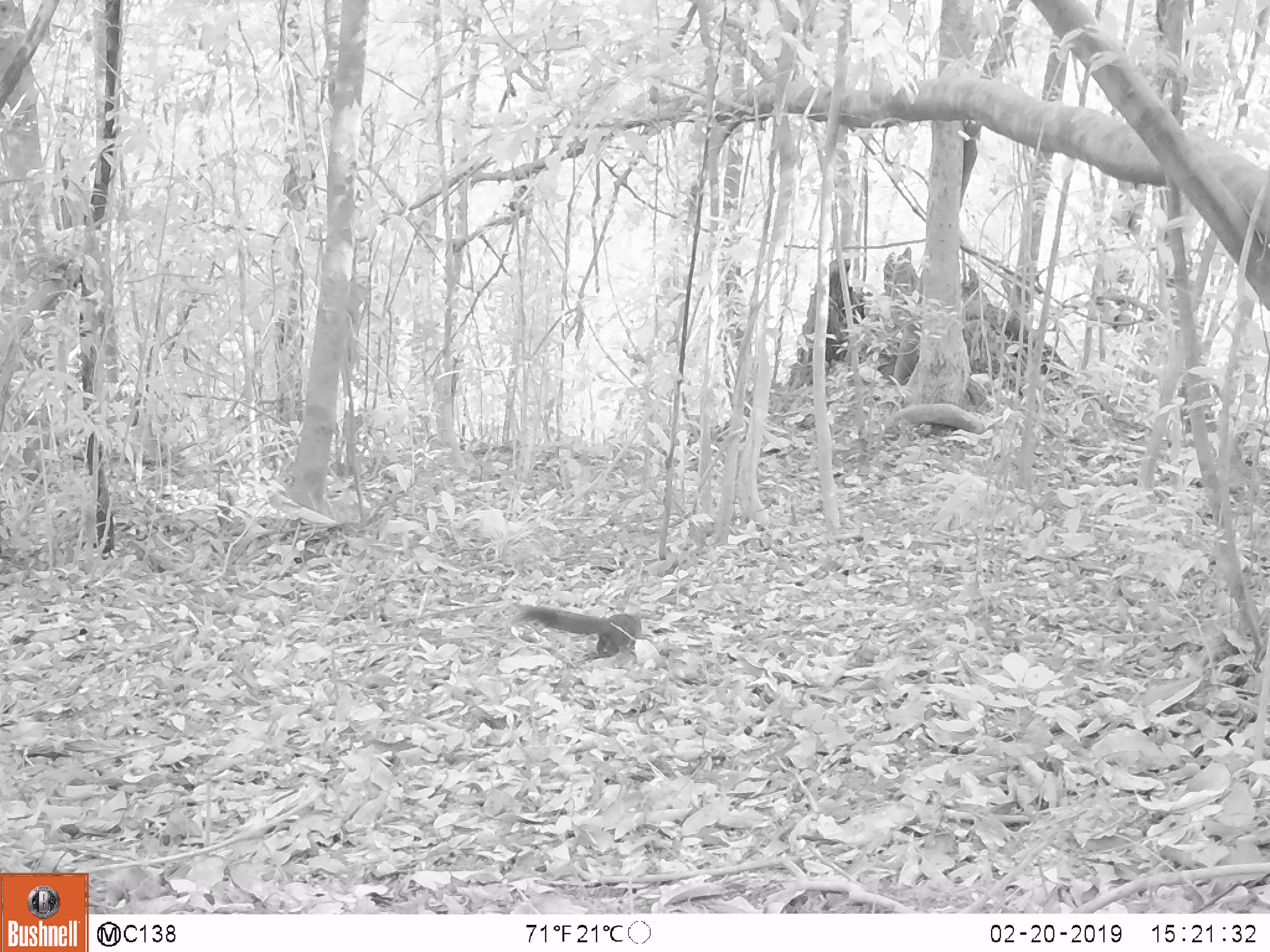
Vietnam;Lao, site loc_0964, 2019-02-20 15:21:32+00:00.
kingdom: Animalia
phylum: Chordata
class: Mammalia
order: Rodentia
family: Sciuridae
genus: Sciurus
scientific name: Sciurus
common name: squirrel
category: unidentified squirrel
Unidentified squirrel (squirrel) (Sciurus). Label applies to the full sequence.